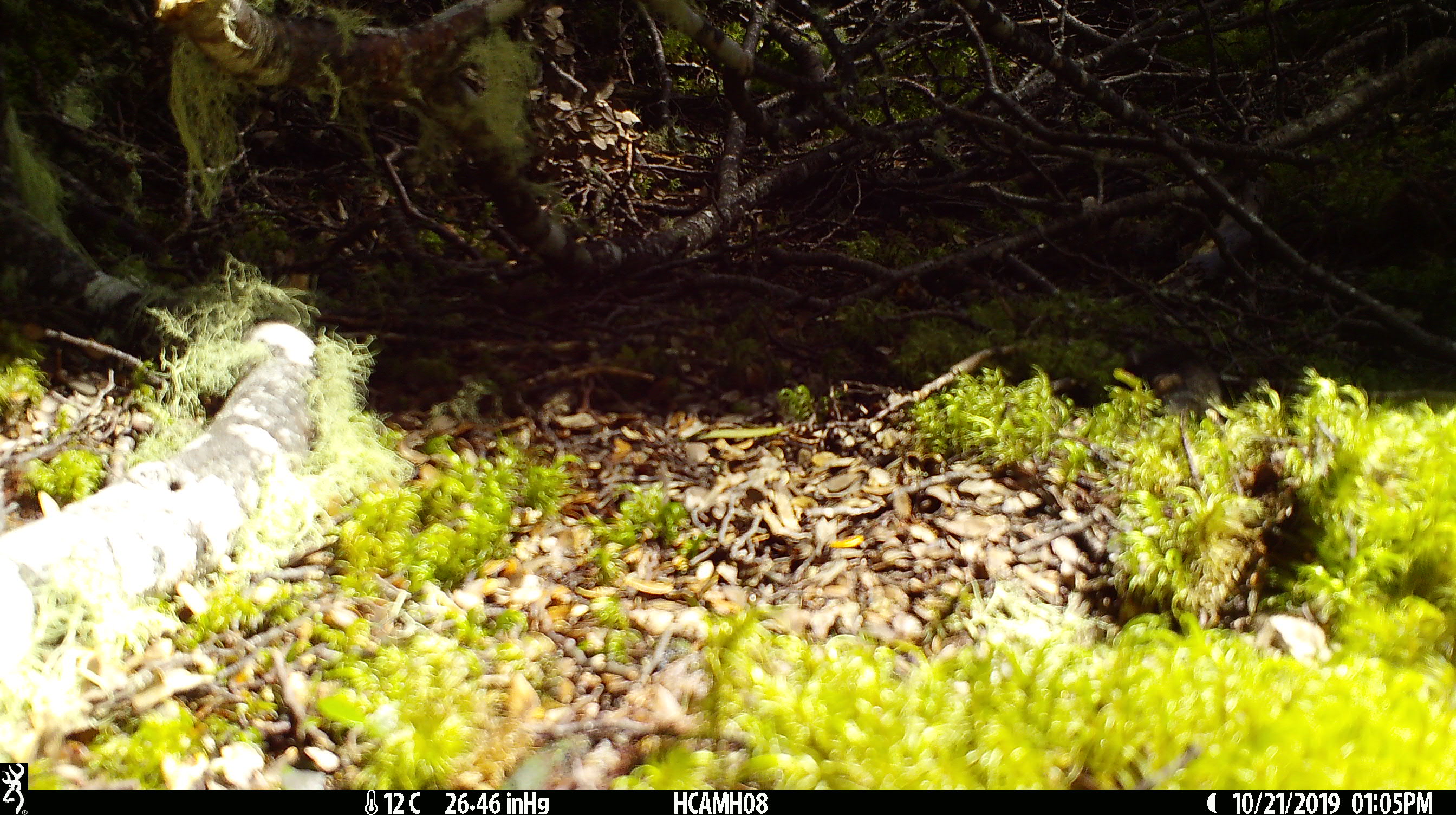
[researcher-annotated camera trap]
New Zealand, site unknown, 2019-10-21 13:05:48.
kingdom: Animalia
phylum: Chordata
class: Mammalia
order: Rodentia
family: Muridae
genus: Mus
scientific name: Mus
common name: mouse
Mouse (Mus).